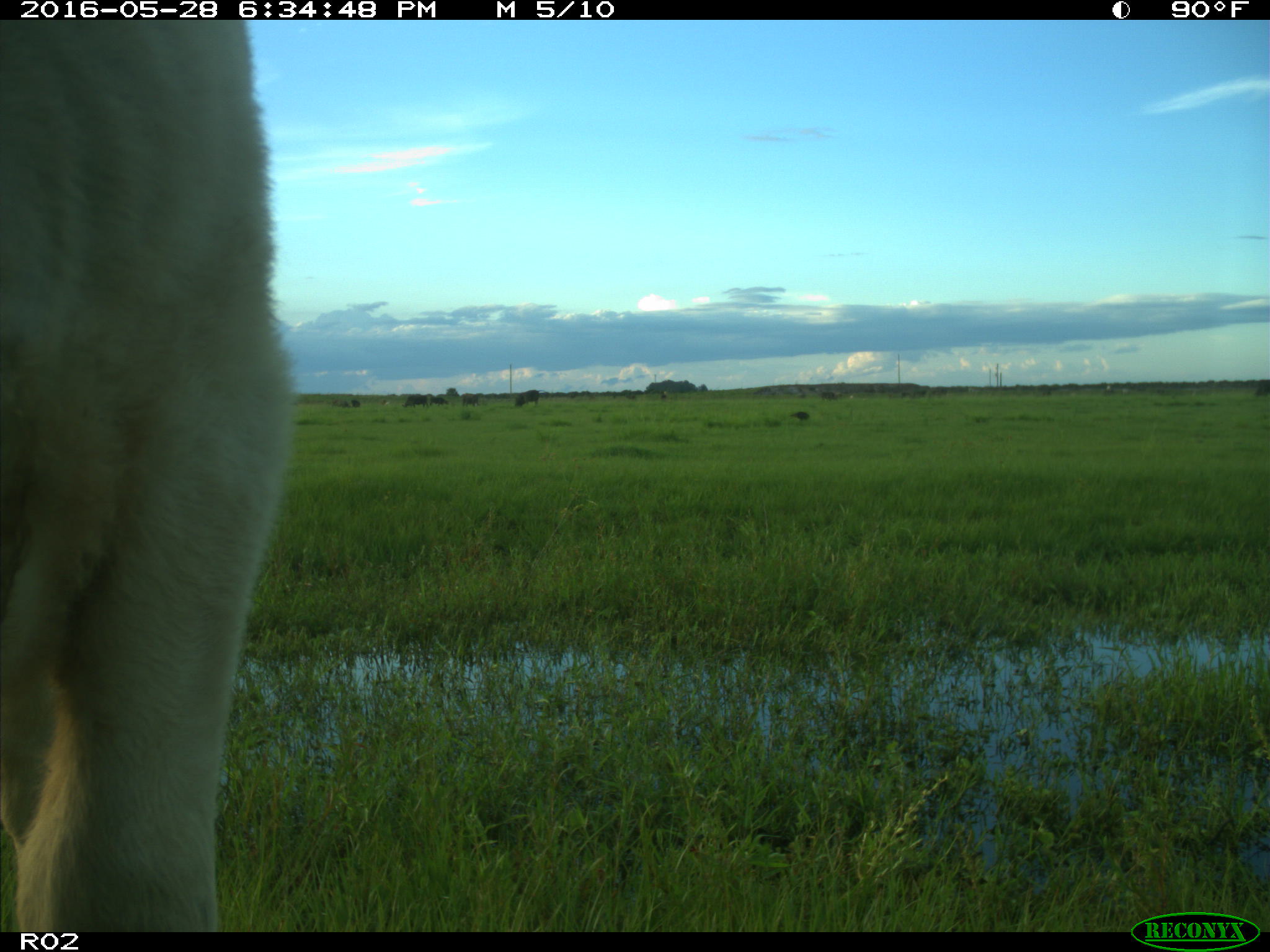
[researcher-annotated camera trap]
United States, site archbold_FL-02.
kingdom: Animalia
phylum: Chordata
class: Mammalia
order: Artiodactyla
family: Bovidae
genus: Bos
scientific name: Bos taurus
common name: domestic cow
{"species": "Bos taurus (domestic cow)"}